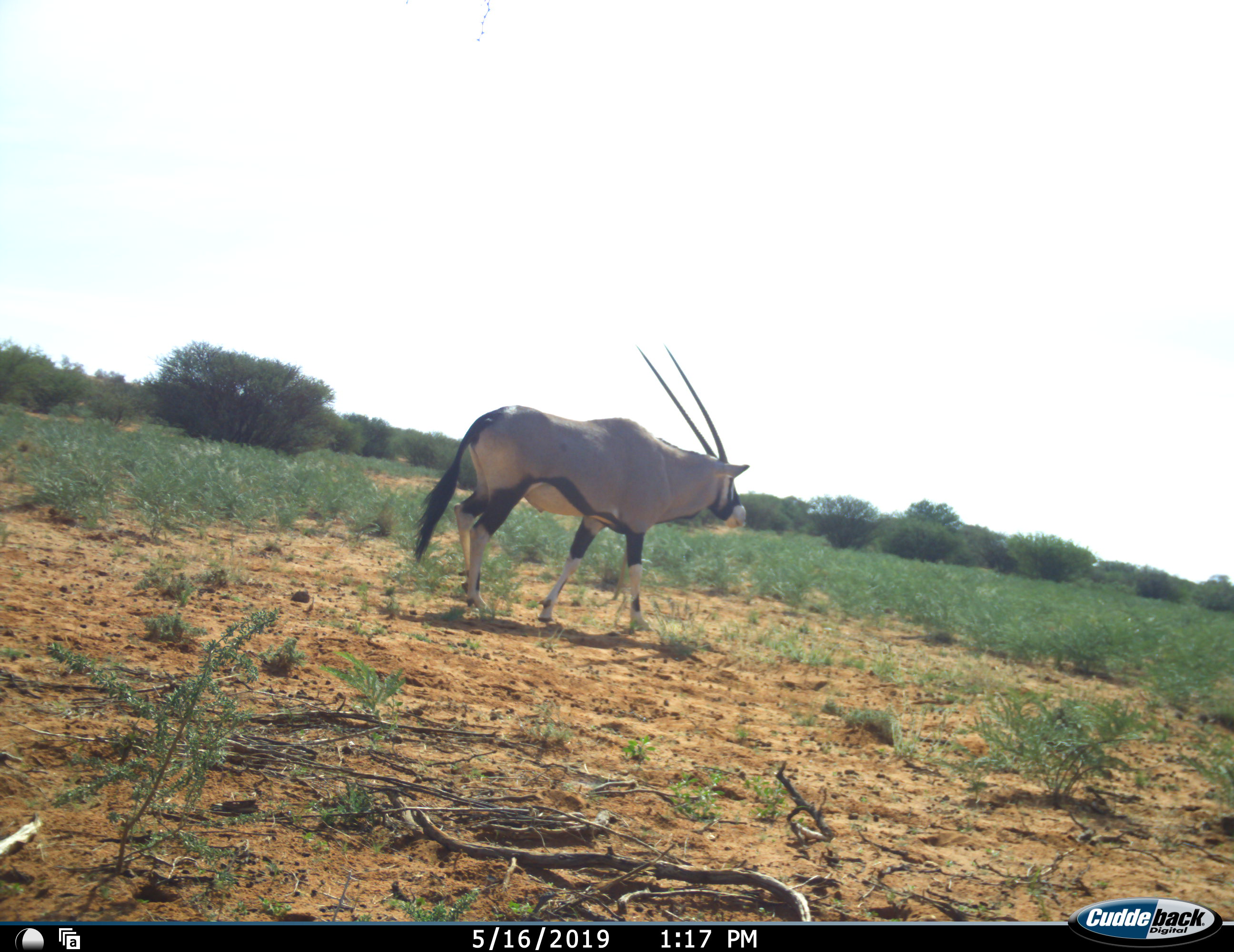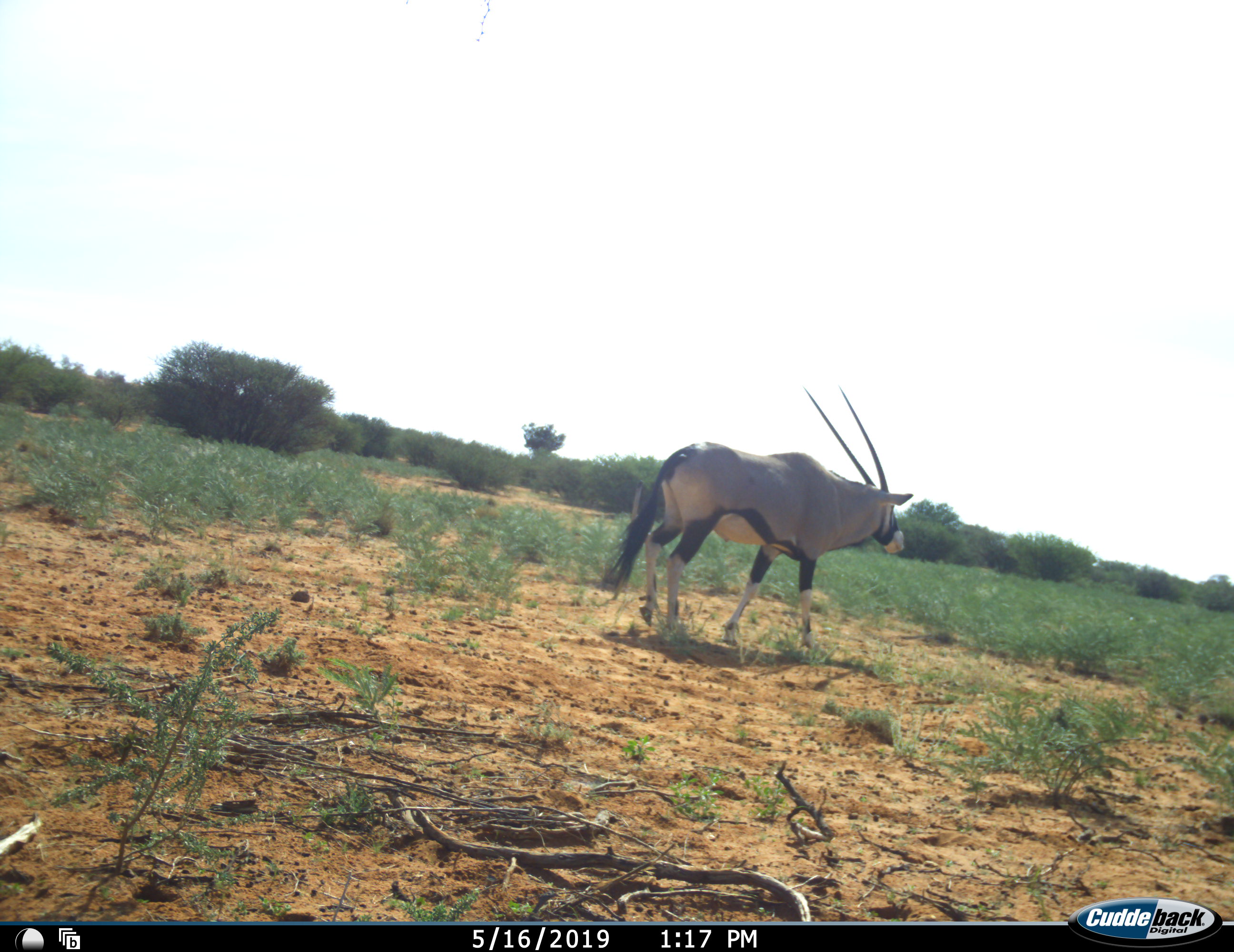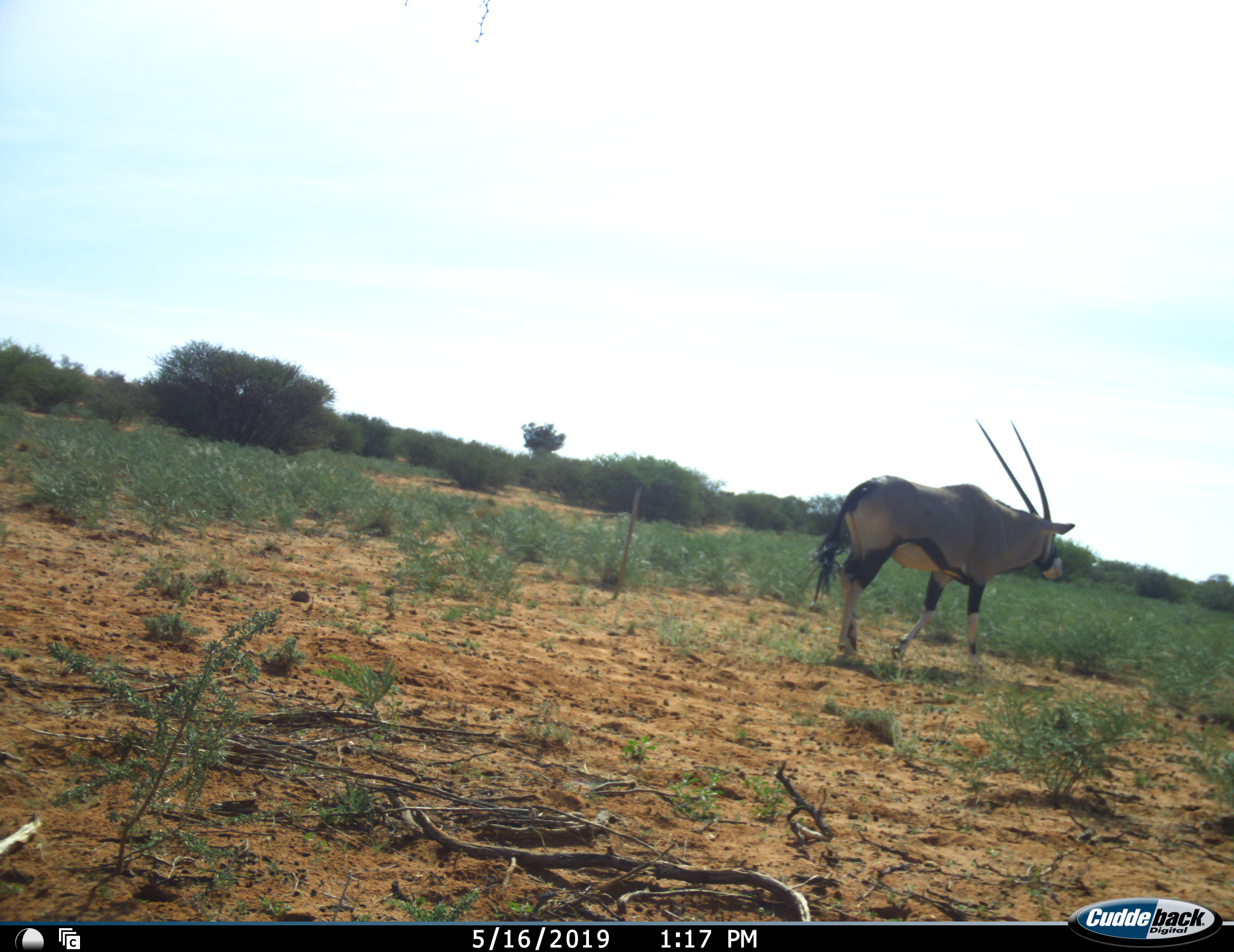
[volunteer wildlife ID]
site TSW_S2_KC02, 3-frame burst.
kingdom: Animalia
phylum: Chordata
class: Mammalia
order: Artiodactyla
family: Bovidae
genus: Oryx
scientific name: Oryx gazella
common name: gemsbok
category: oryx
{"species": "oryx (gemsbok) (Oryx gazella)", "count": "1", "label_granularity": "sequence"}